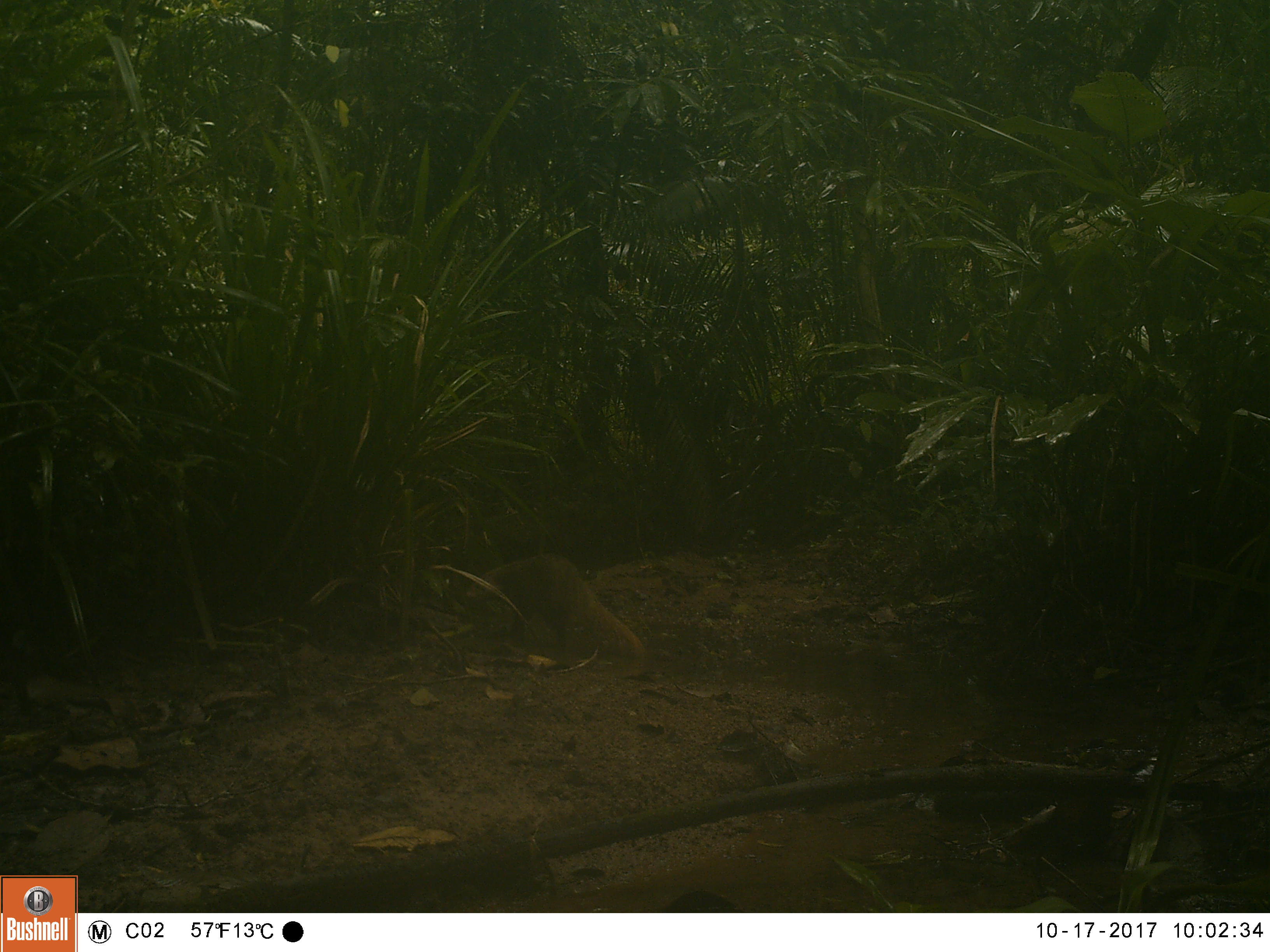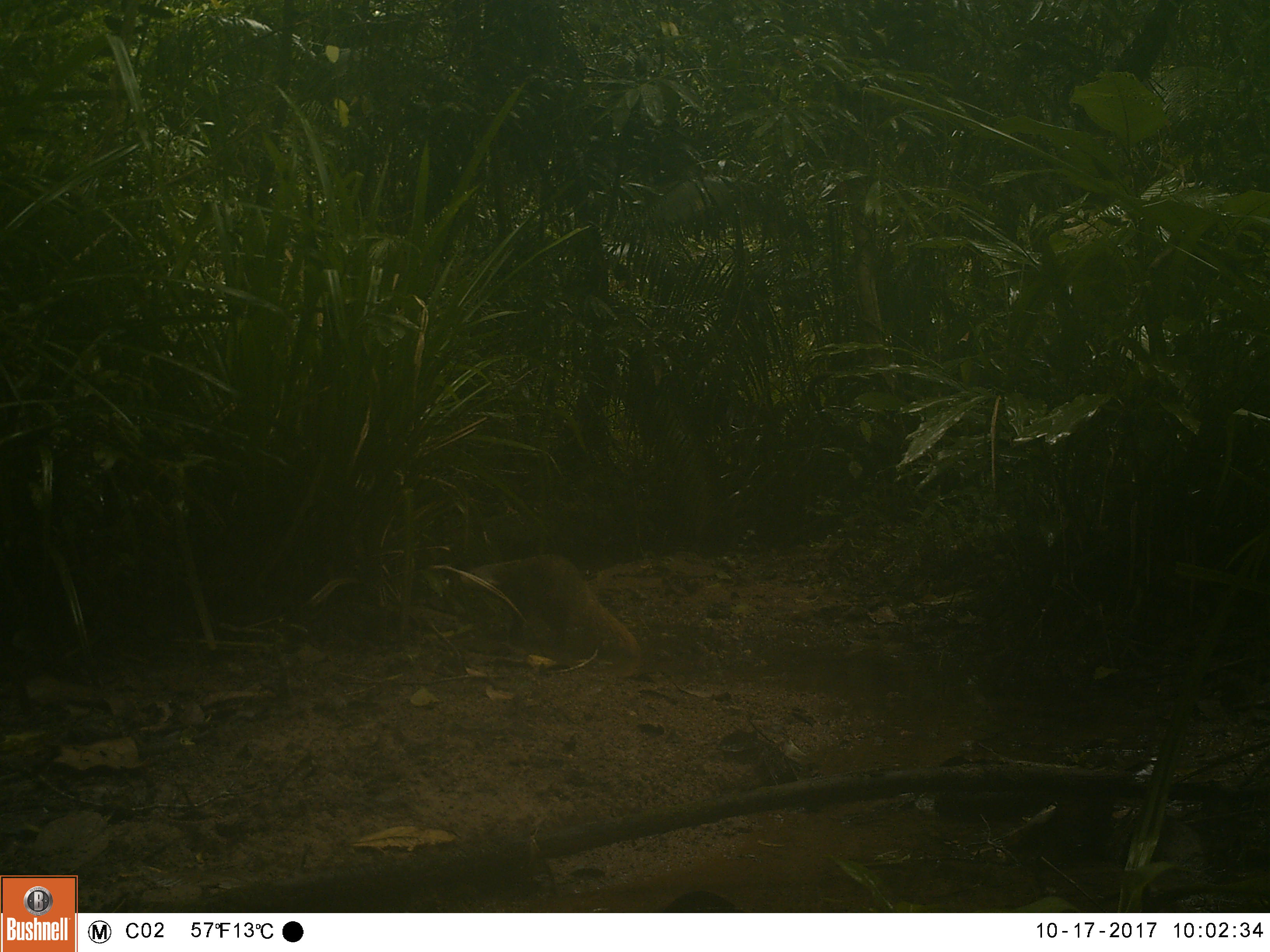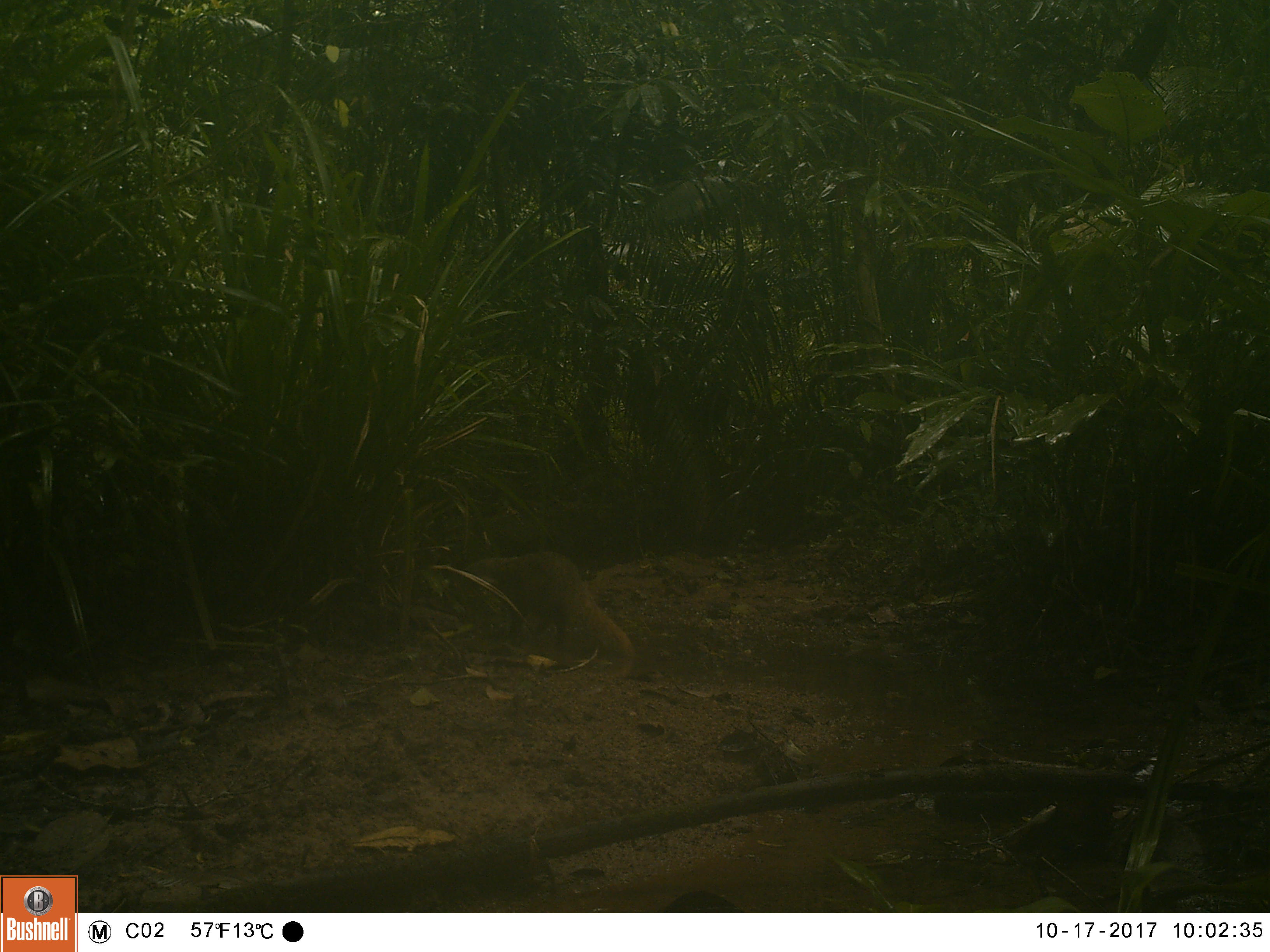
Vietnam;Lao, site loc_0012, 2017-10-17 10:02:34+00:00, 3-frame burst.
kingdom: Animalia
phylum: Chordata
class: Mammalia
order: Carnivora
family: Herpestidae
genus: Urva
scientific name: Urva urva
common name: crab-eating mongoose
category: crab eating mongoose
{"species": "crab eating mongoose (crab-eating mongoose) (Urva urva)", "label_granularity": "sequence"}